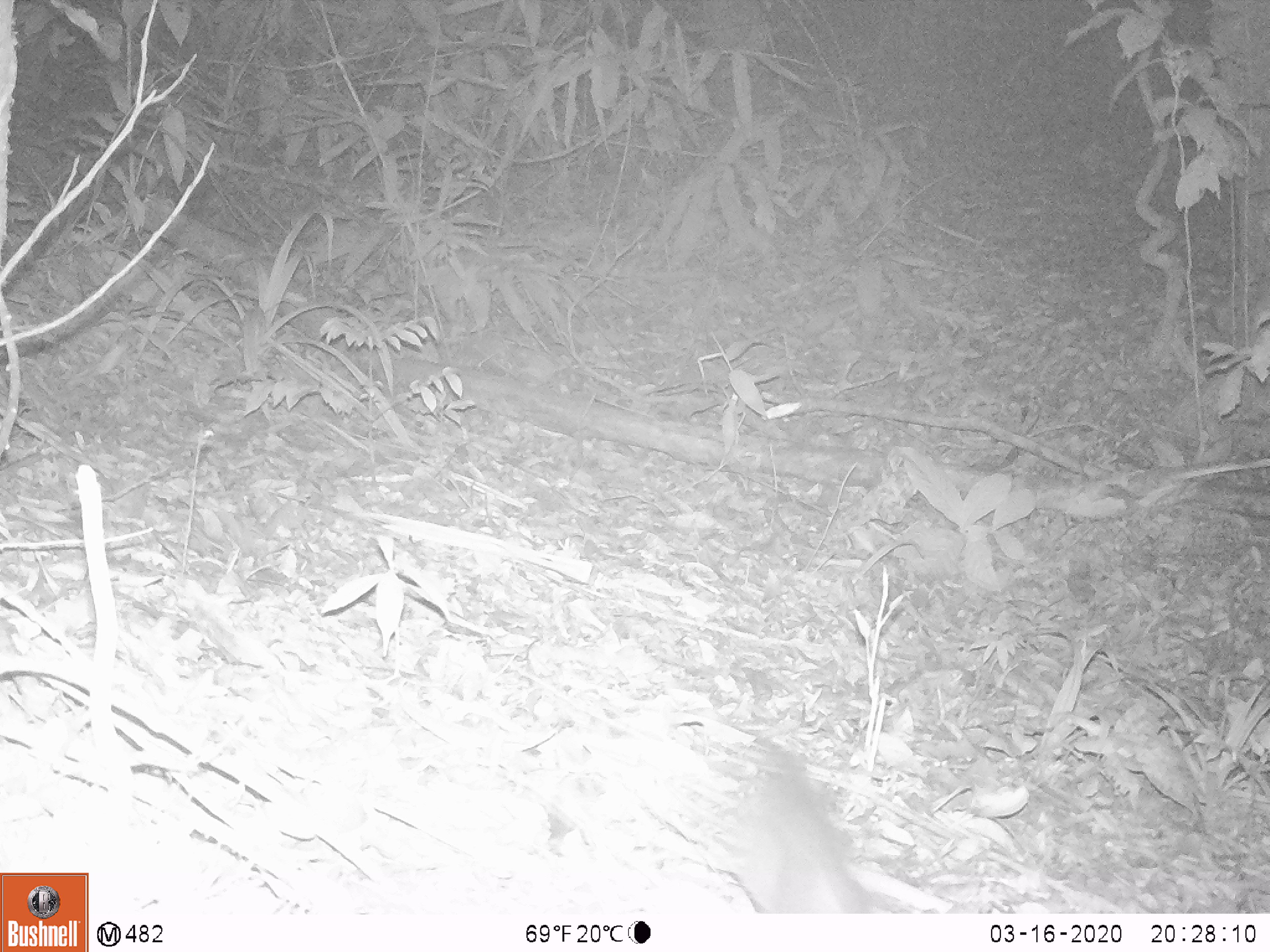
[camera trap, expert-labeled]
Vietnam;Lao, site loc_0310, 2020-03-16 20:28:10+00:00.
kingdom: Animalia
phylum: Chordata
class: Mammalia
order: Rodentia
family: Muridae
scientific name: Muridae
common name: old-world mice and rats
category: unidentified murid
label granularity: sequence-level